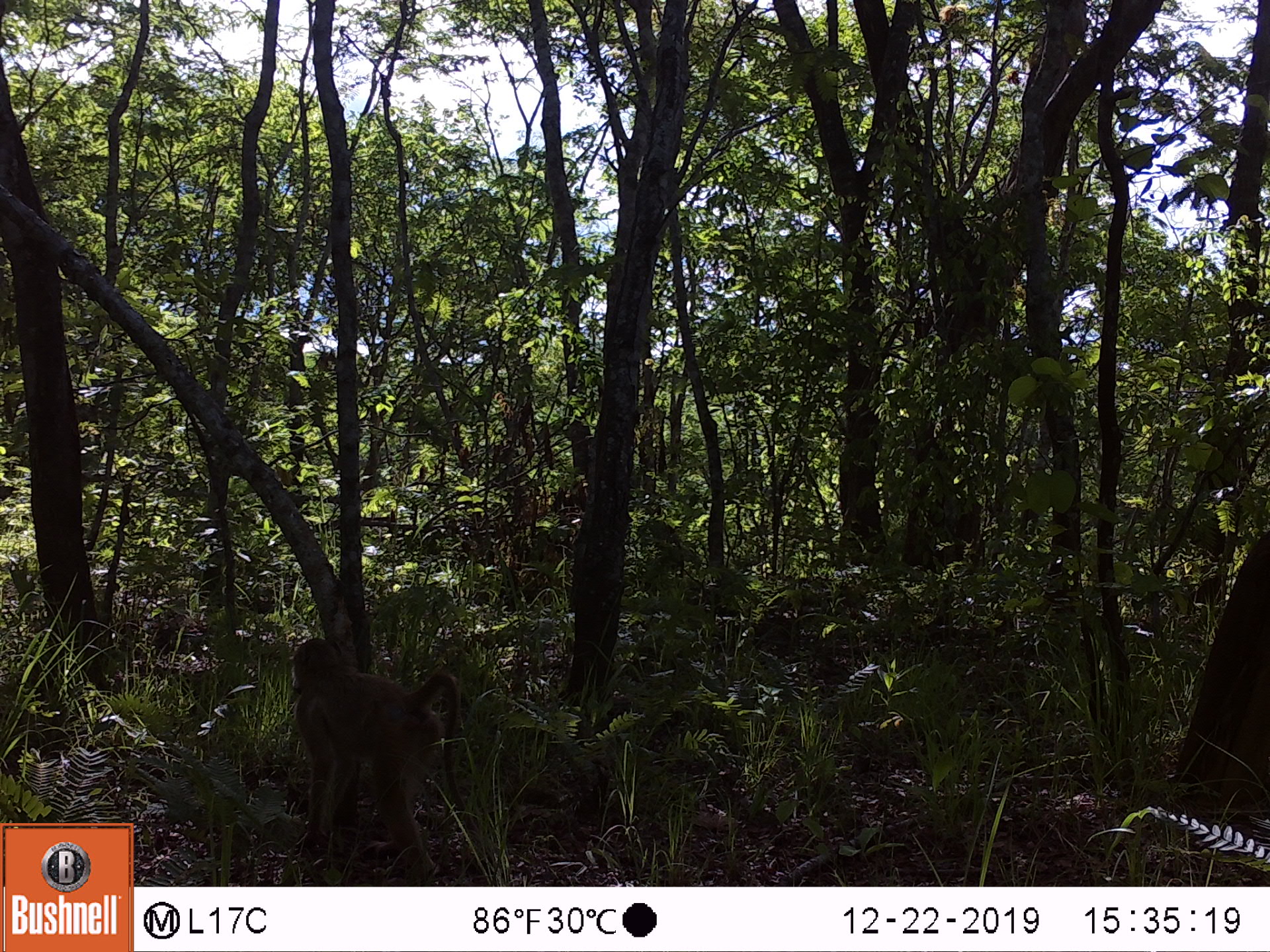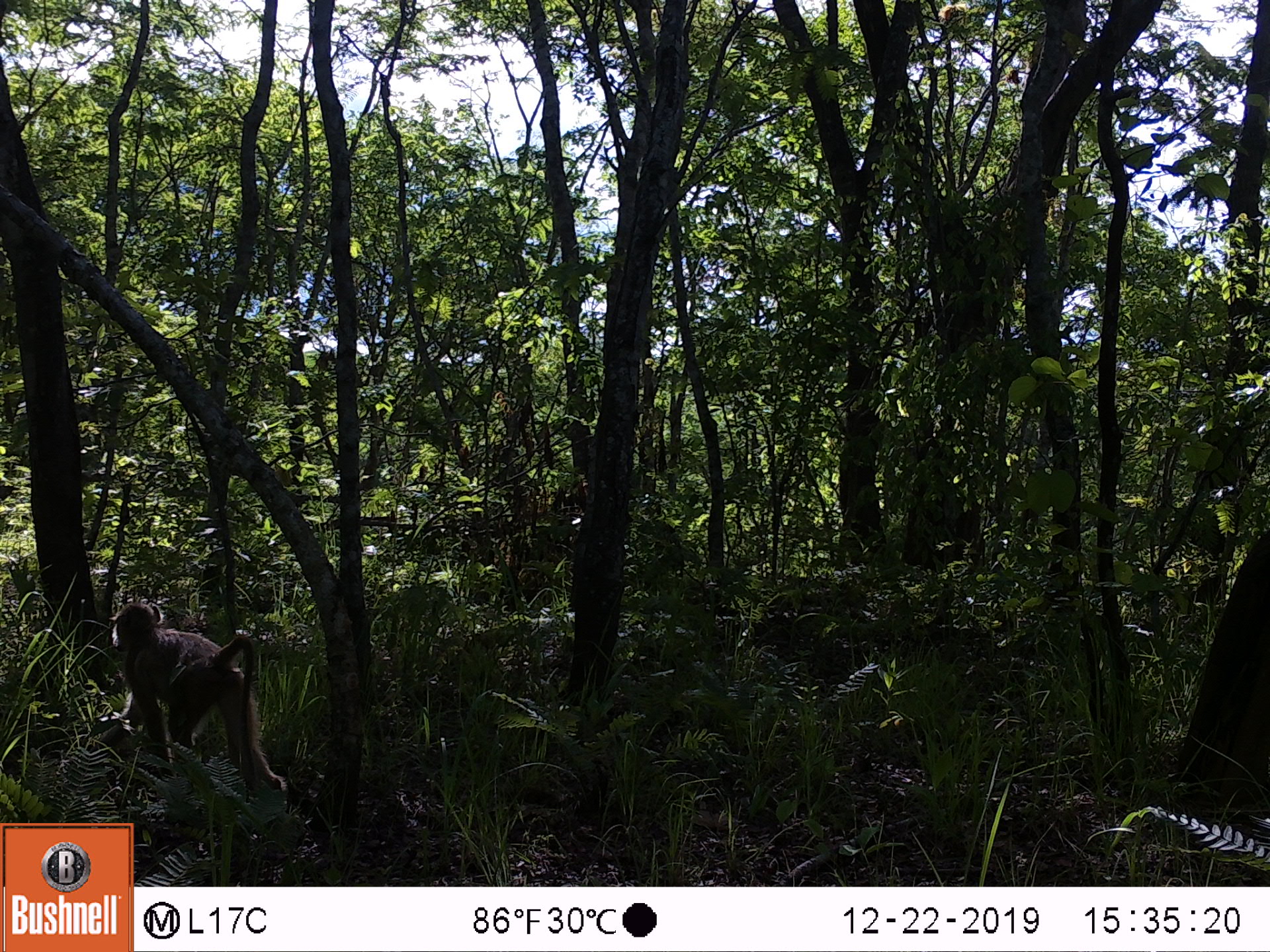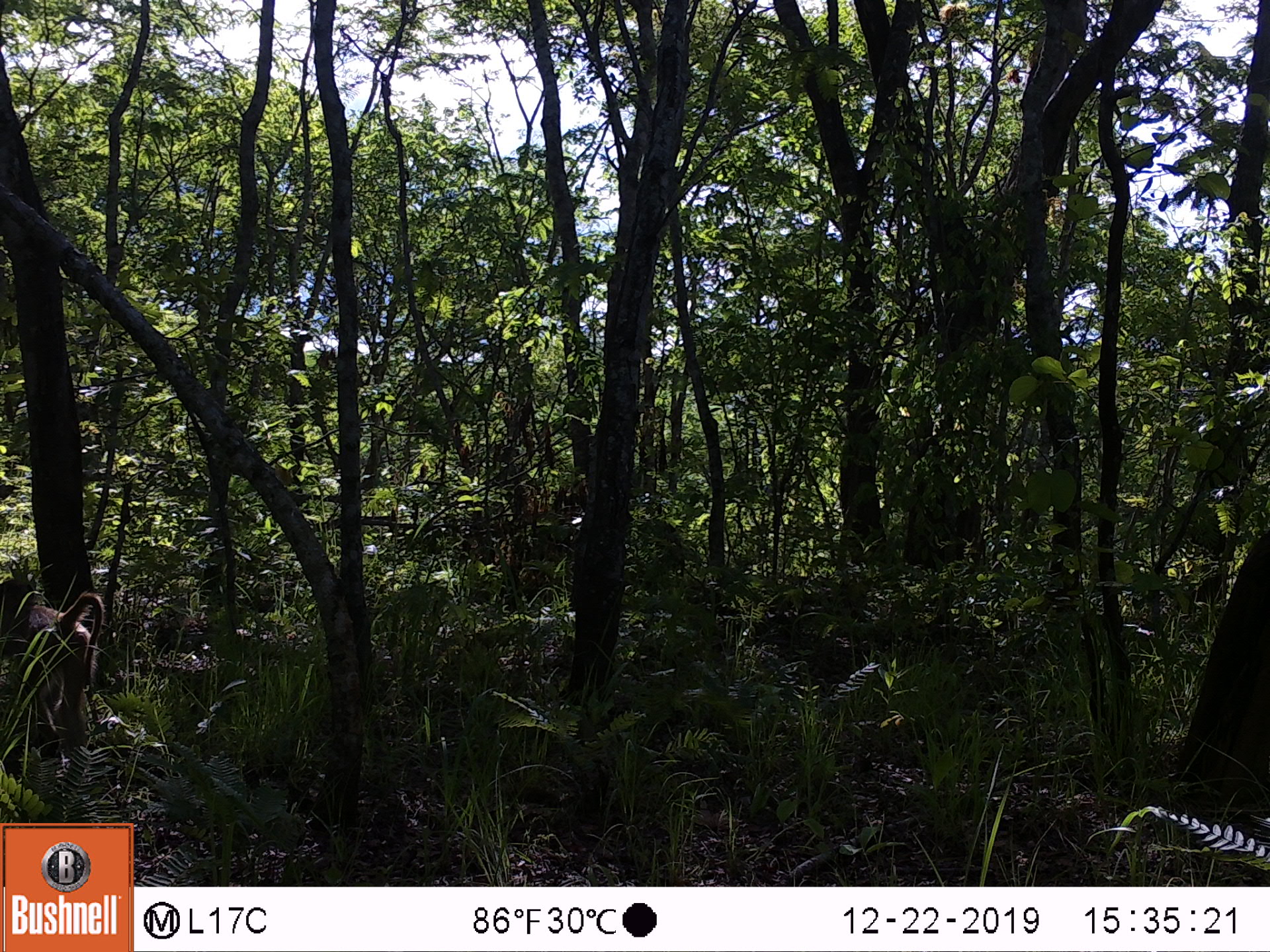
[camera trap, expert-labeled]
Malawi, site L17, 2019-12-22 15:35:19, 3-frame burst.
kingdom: Animalia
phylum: Chordata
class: Mammalia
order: Primates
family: Cercopithecidae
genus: Papio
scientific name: Papio cynocephalus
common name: yellow baboon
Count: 1.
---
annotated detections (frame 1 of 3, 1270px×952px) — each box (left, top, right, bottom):
yellow baboon: (280, 633, 474, 882)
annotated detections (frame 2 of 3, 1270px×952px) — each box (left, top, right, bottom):
yellow baboon: (103, 599, 287, 799)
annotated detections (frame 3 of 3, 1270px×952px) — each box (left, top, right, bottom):
yellow baboon: (0, 577, 115, 766)